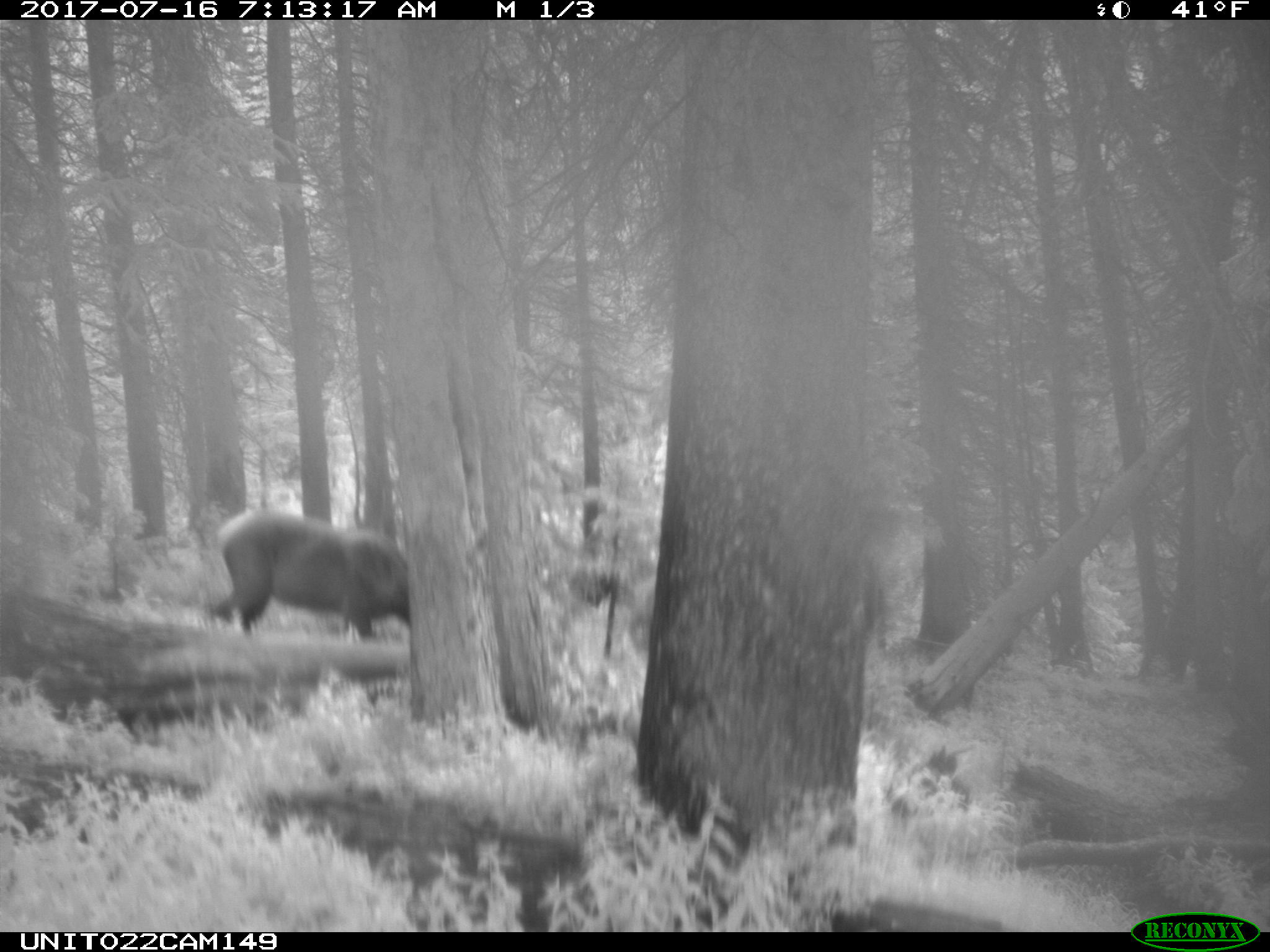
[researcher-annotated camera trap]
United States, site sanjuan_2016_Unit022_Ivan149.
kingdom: Animalia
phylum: Chordata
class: Mammalia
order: Artiodactyla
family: Cervidae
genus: Cervus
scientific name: Cervus elaphus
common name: red deer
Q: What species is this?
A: Cervus elaphus (red deer).